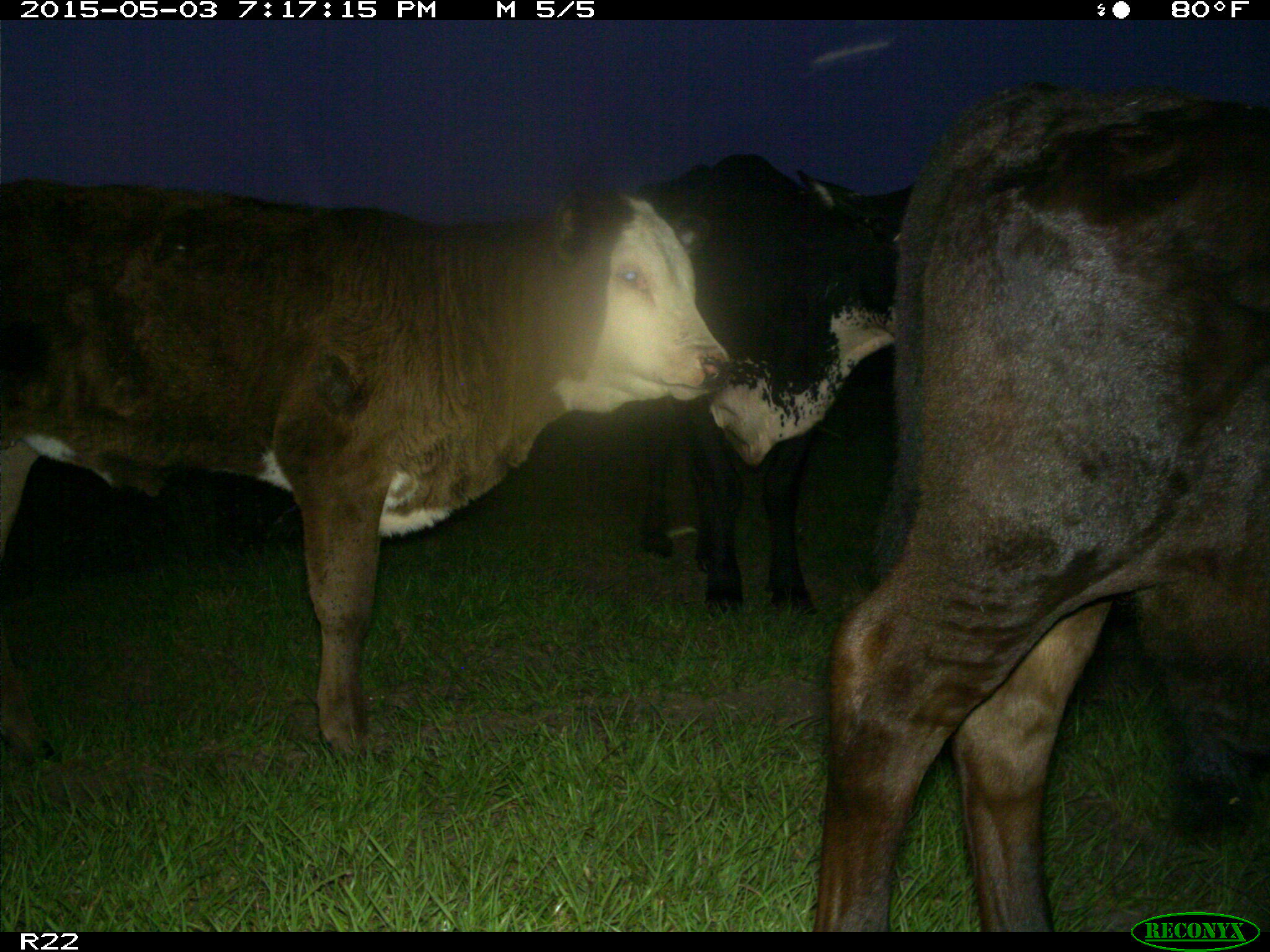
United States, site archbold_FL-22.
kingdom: Animalia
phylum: Chordata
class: Mammalia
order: Artiodactyla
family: Bovidae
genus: Bos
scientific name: Bos taurus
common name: domestic cow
Bos taurus (domestic cow).